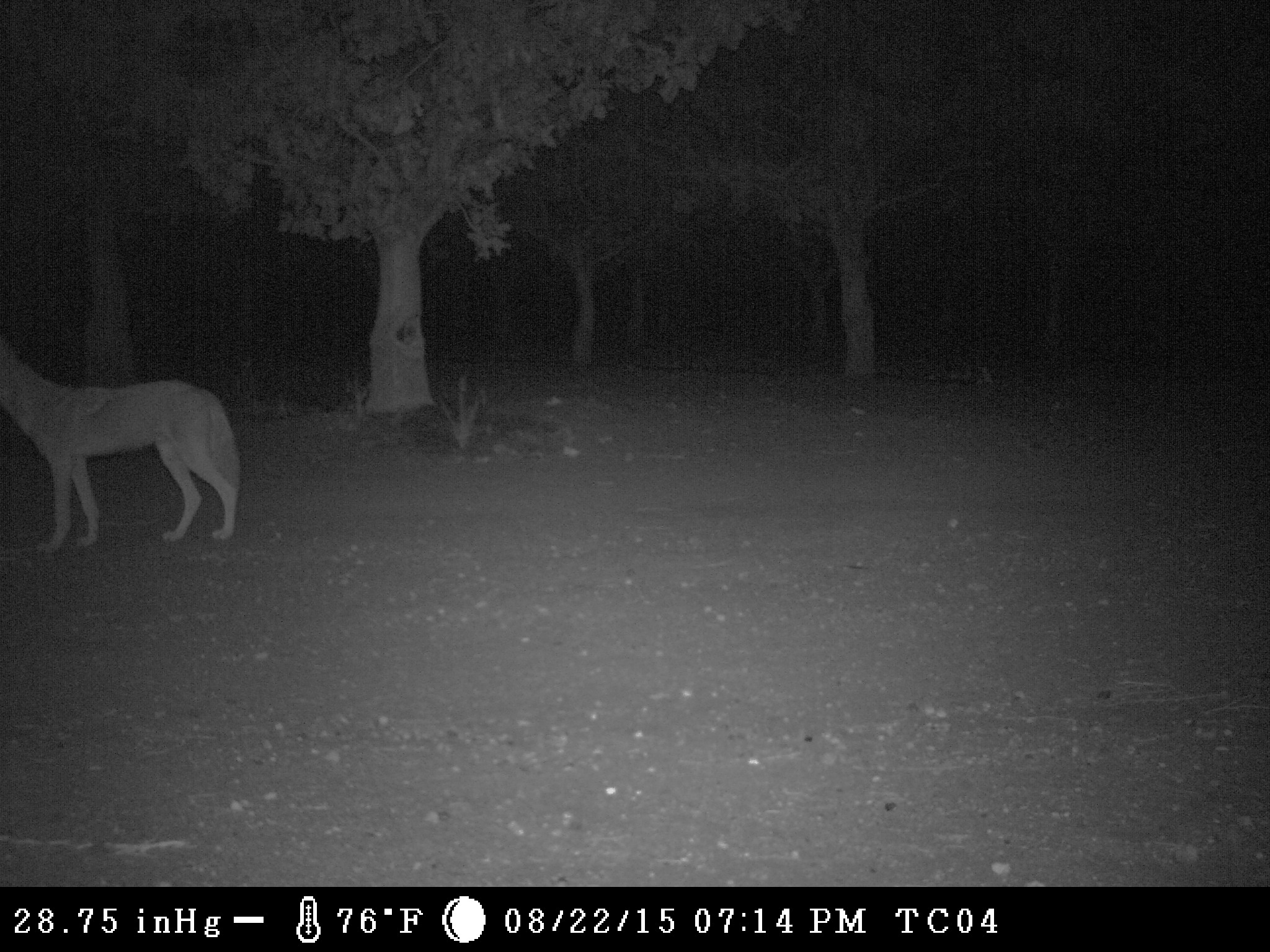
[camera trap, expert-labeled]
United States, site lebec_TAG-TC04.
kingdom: Animalia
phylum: Chordata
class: Mammalia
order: Carnivora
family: Canidae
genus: Canis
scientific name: Canis latrans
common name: coyote